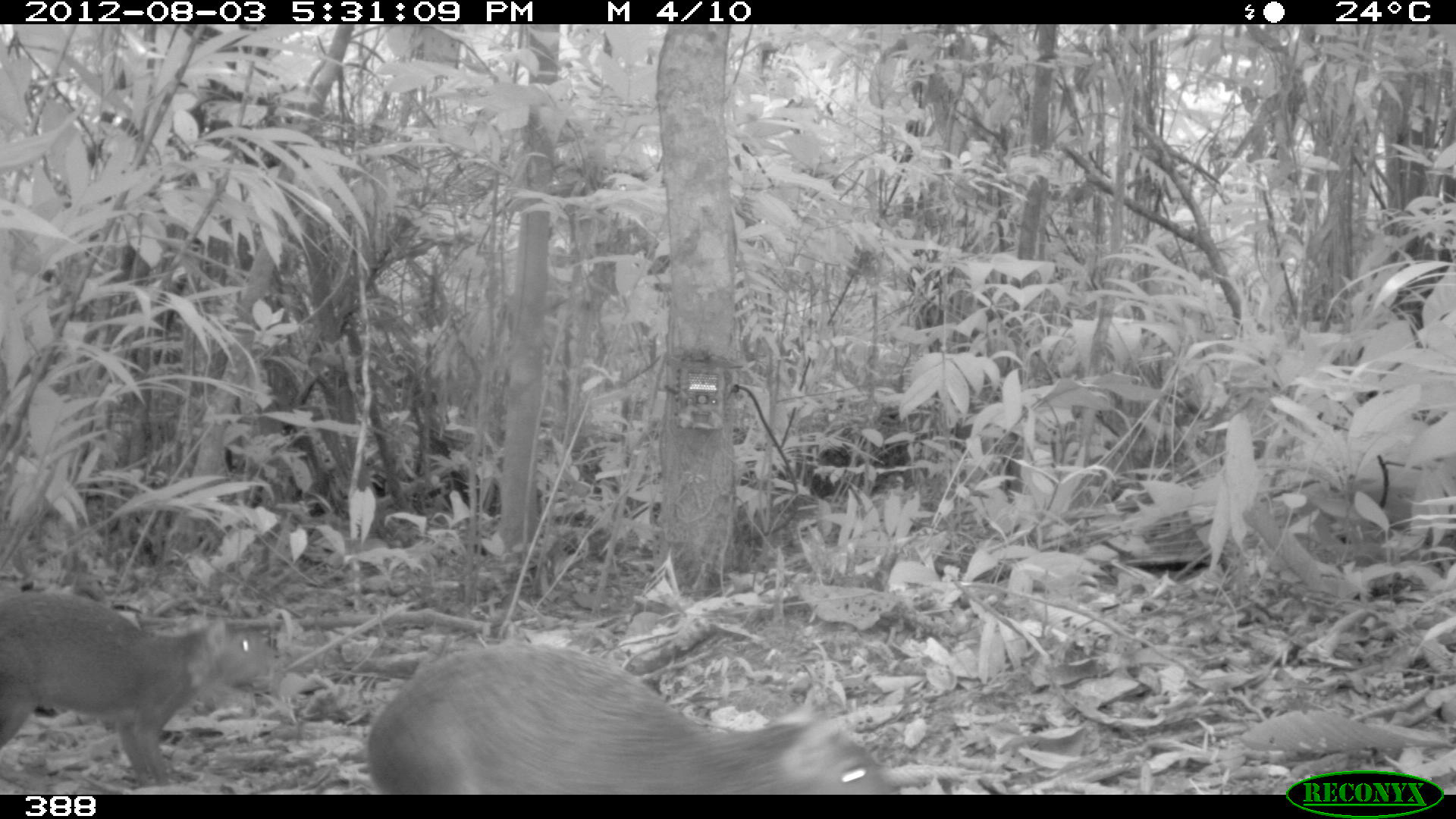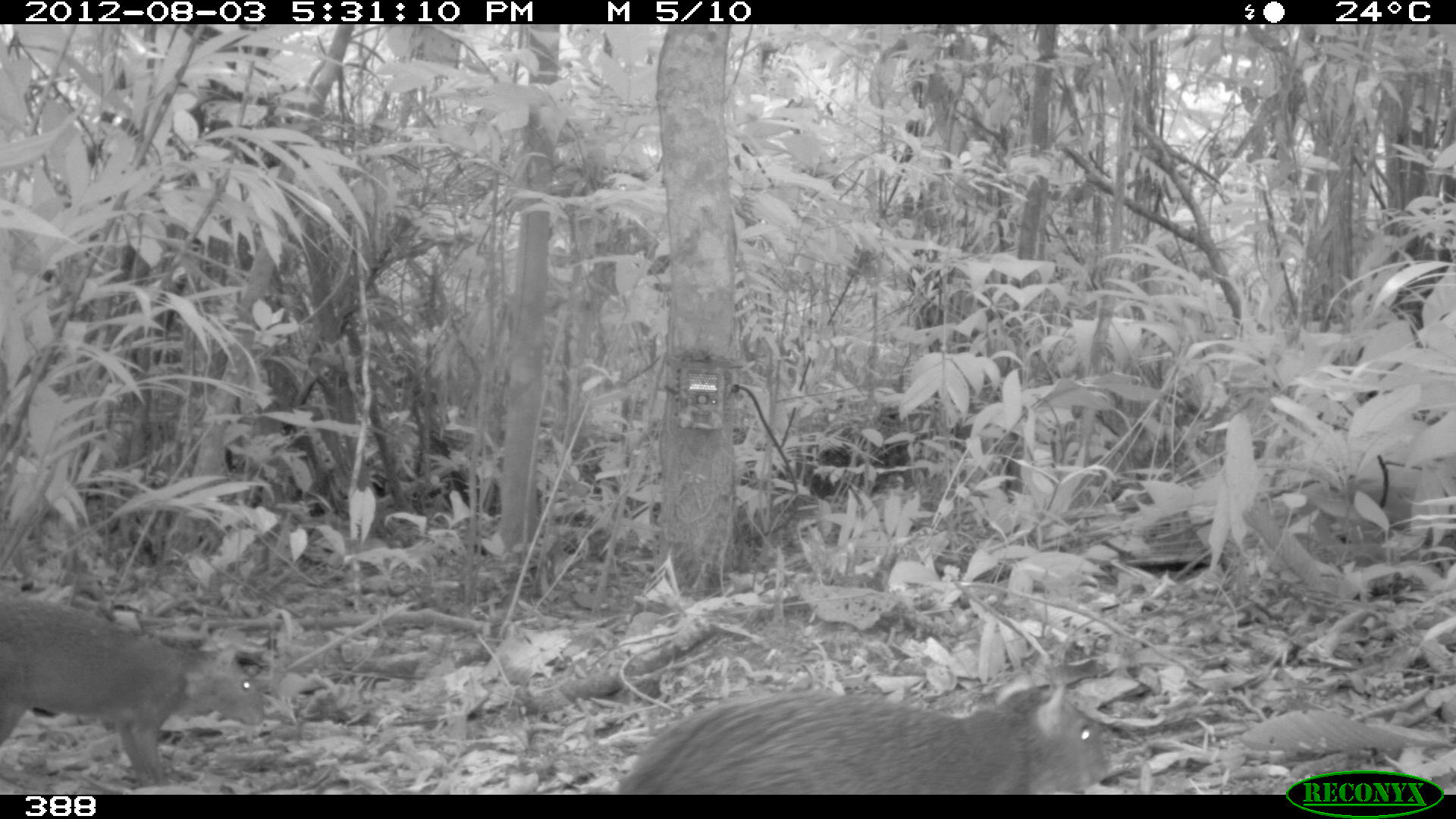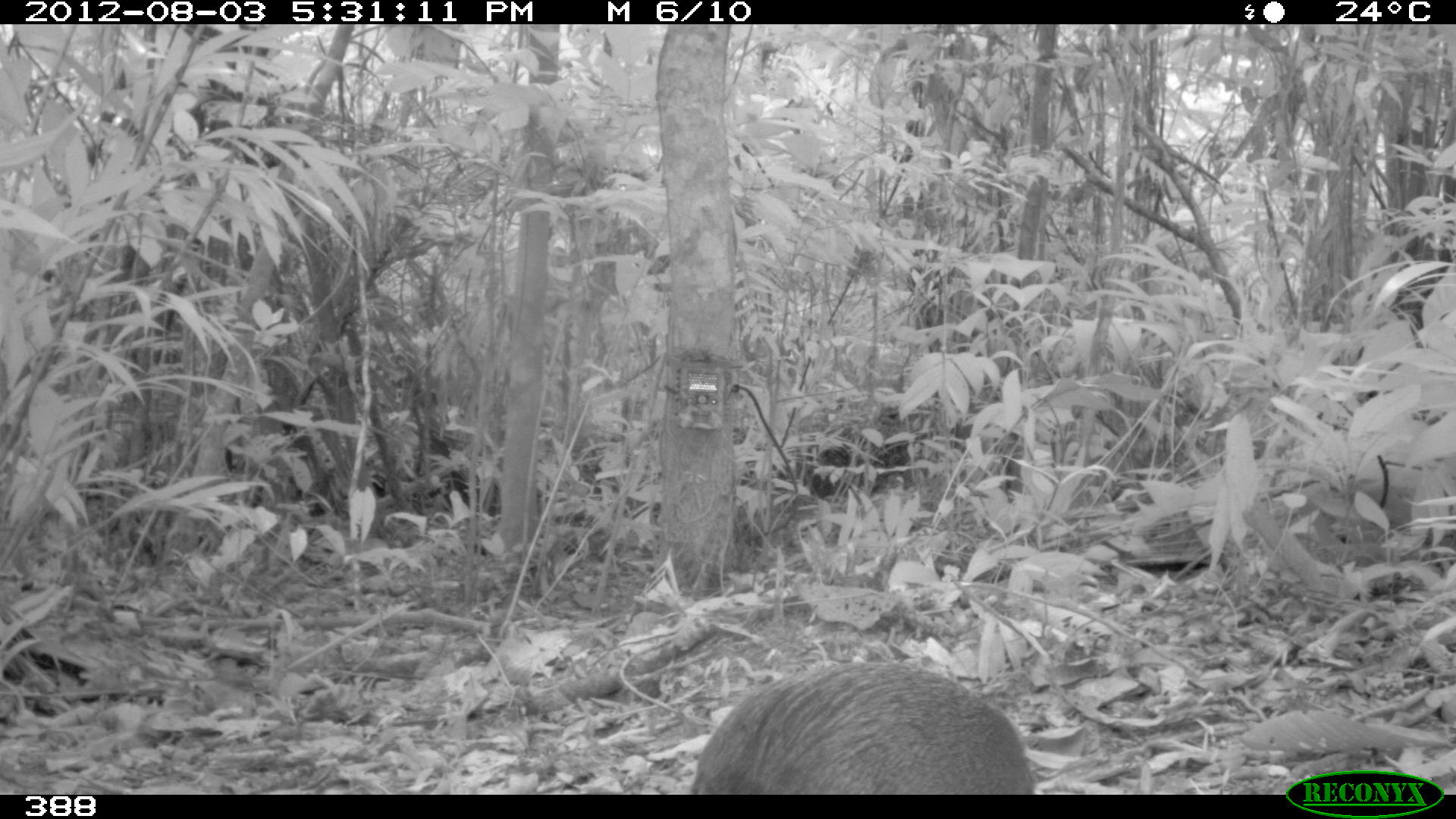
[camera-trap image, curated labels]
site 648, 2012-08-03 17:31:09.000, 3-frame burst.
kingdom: Animalia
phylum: Chordata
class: Mammalia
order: Rodentia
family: Dasyproctidae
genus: Dasyprocta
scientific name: Dasyprocta punctata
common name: central american agouti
Dasyprocta punctata (central american agouti).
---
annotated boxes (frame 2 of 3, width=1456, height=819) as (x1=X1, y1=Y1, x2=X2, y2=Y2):
dasyprocta punctata: (x1=616, y1=680, x2=1116, y2=794); (x1=0, y1=588, x2=268, y2=787)